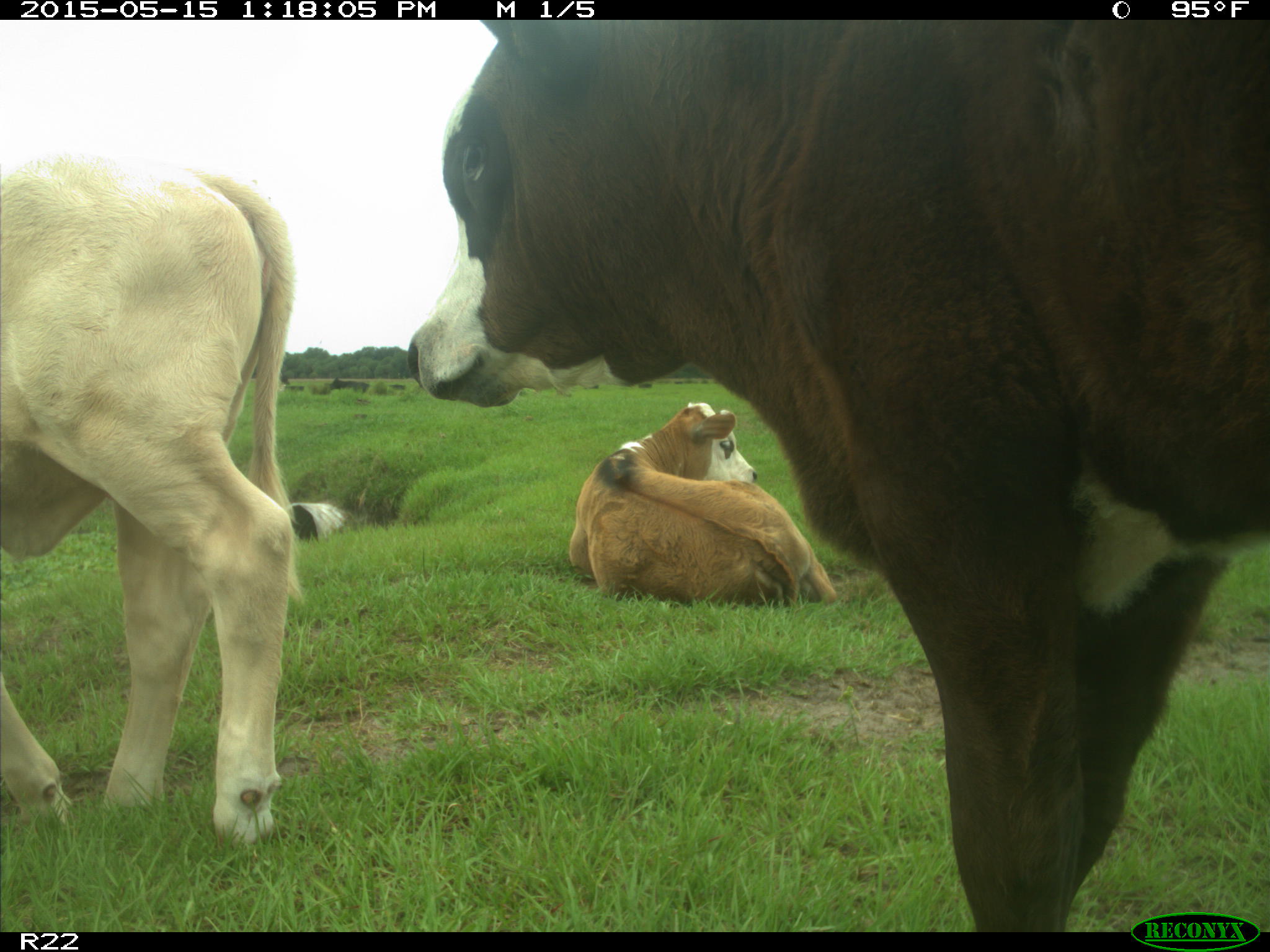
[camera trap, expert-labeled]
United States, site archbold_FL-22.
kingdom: Animalia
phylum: Chordata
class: Mammalia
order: Artiodactyla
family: Bovidae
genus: Bos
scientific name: Bos taurus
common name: domestic cow